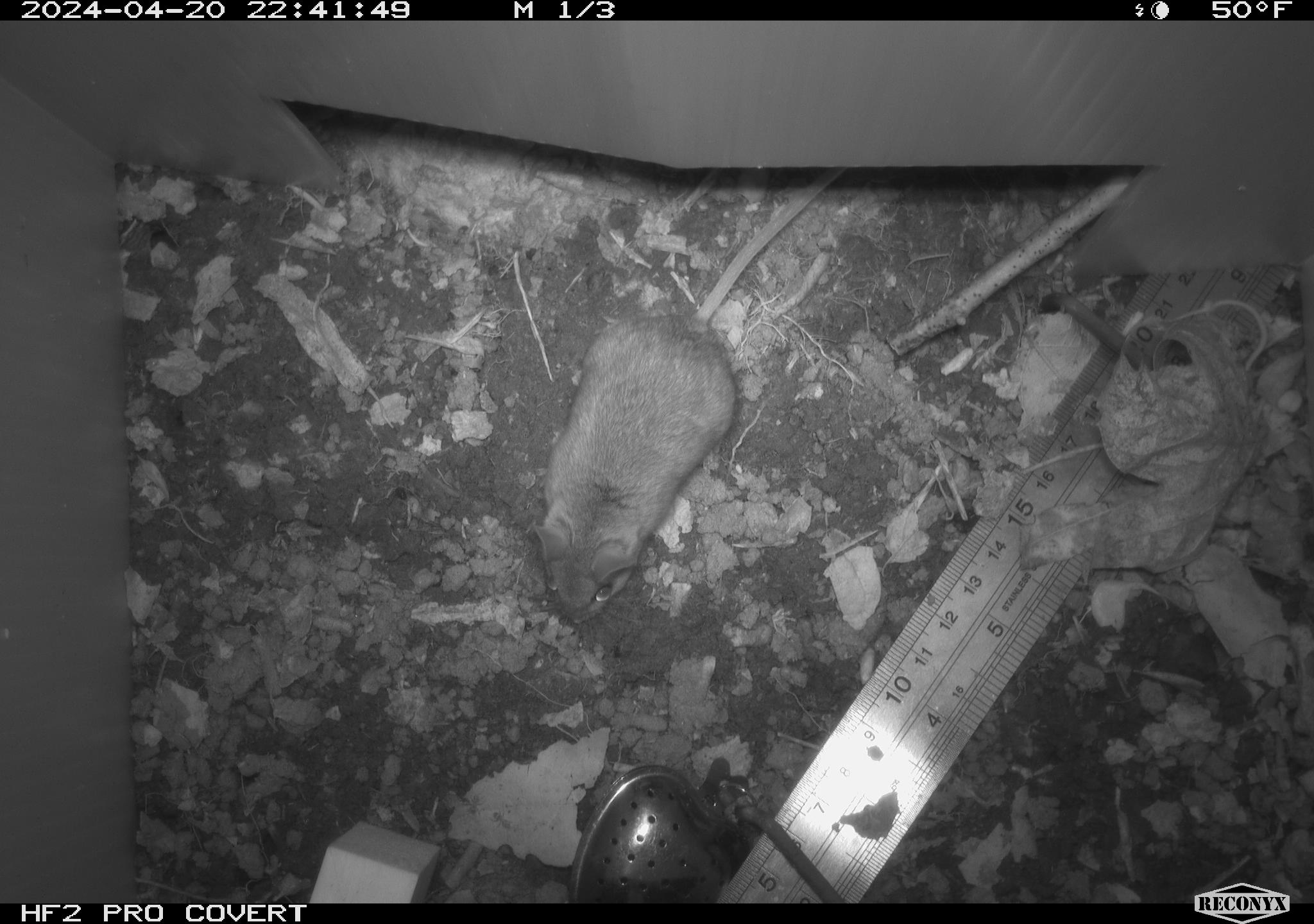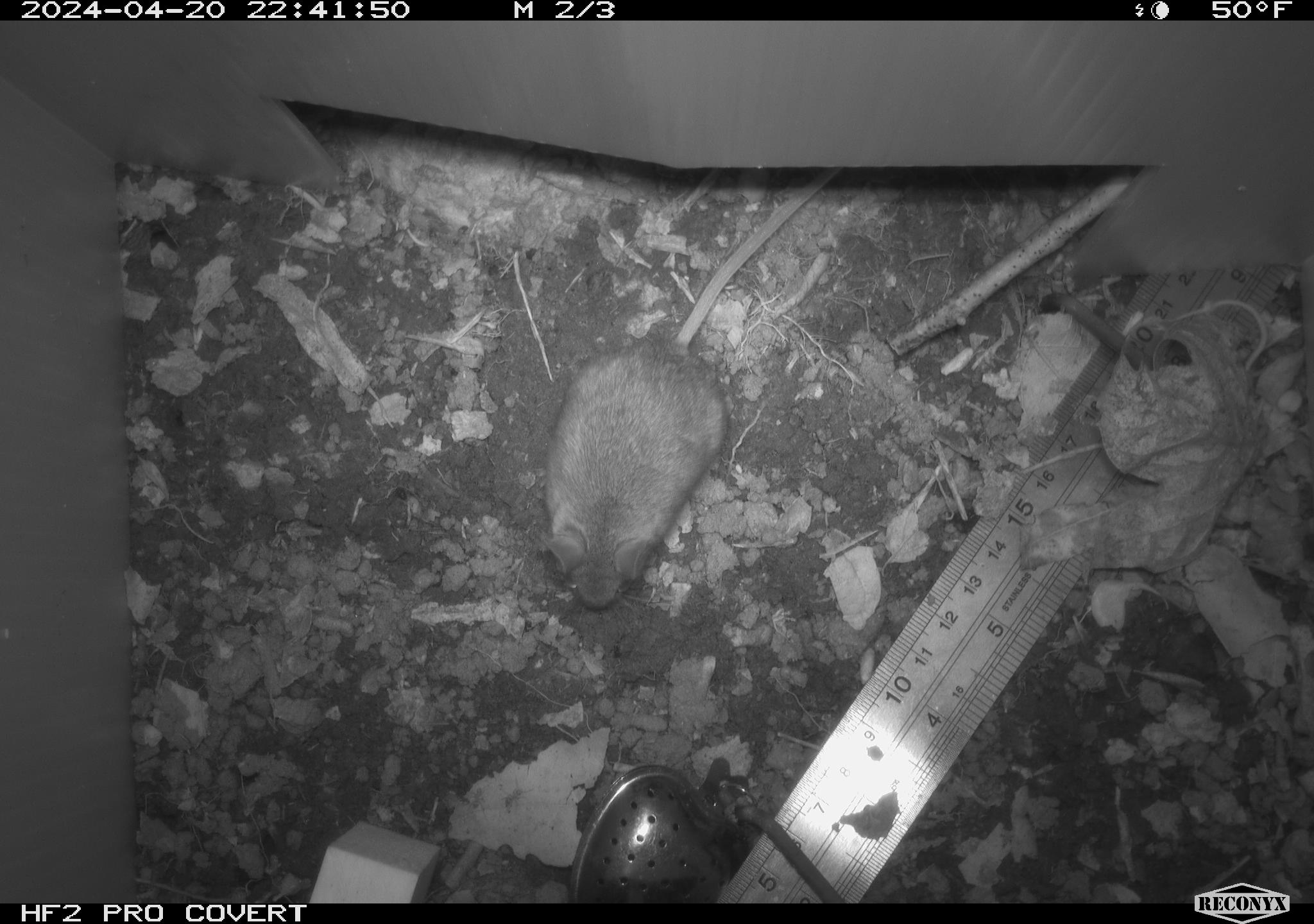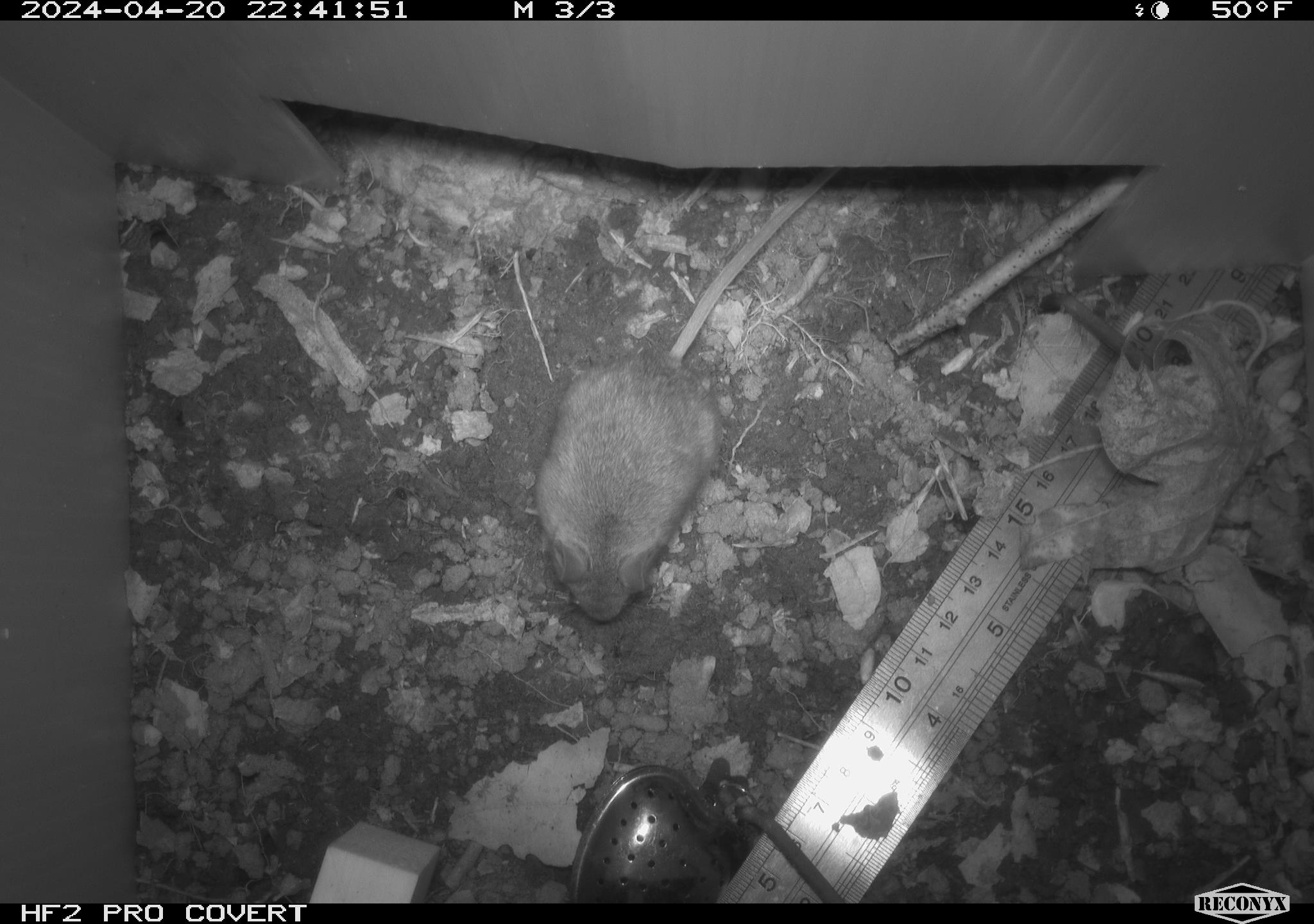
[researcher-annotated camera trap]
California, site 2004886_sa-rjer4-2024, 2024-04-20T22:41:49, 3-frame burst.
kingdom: Animalia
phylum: Chordata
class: Mammalia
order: Rodentia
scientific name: Rodentia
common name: mouse species